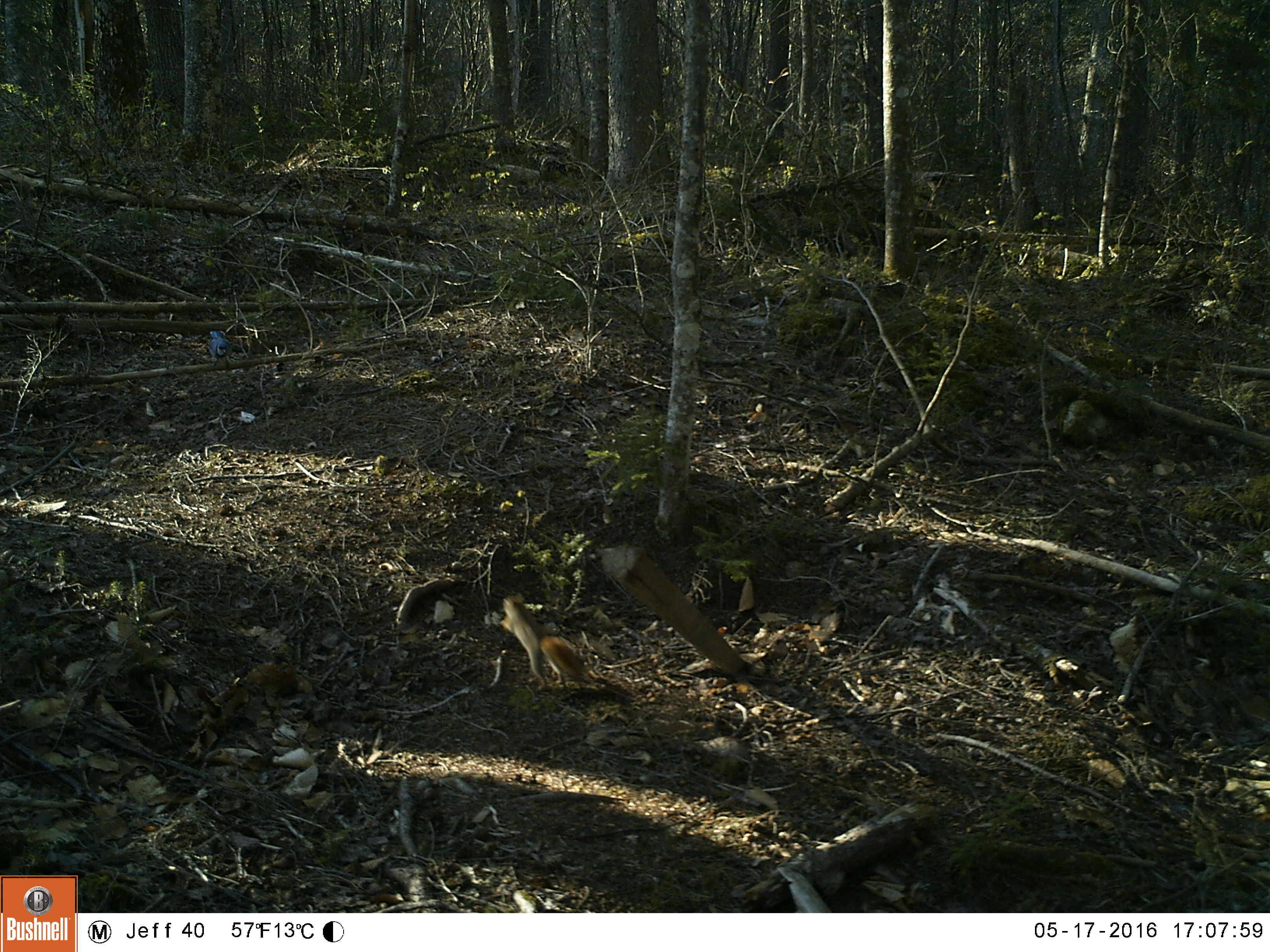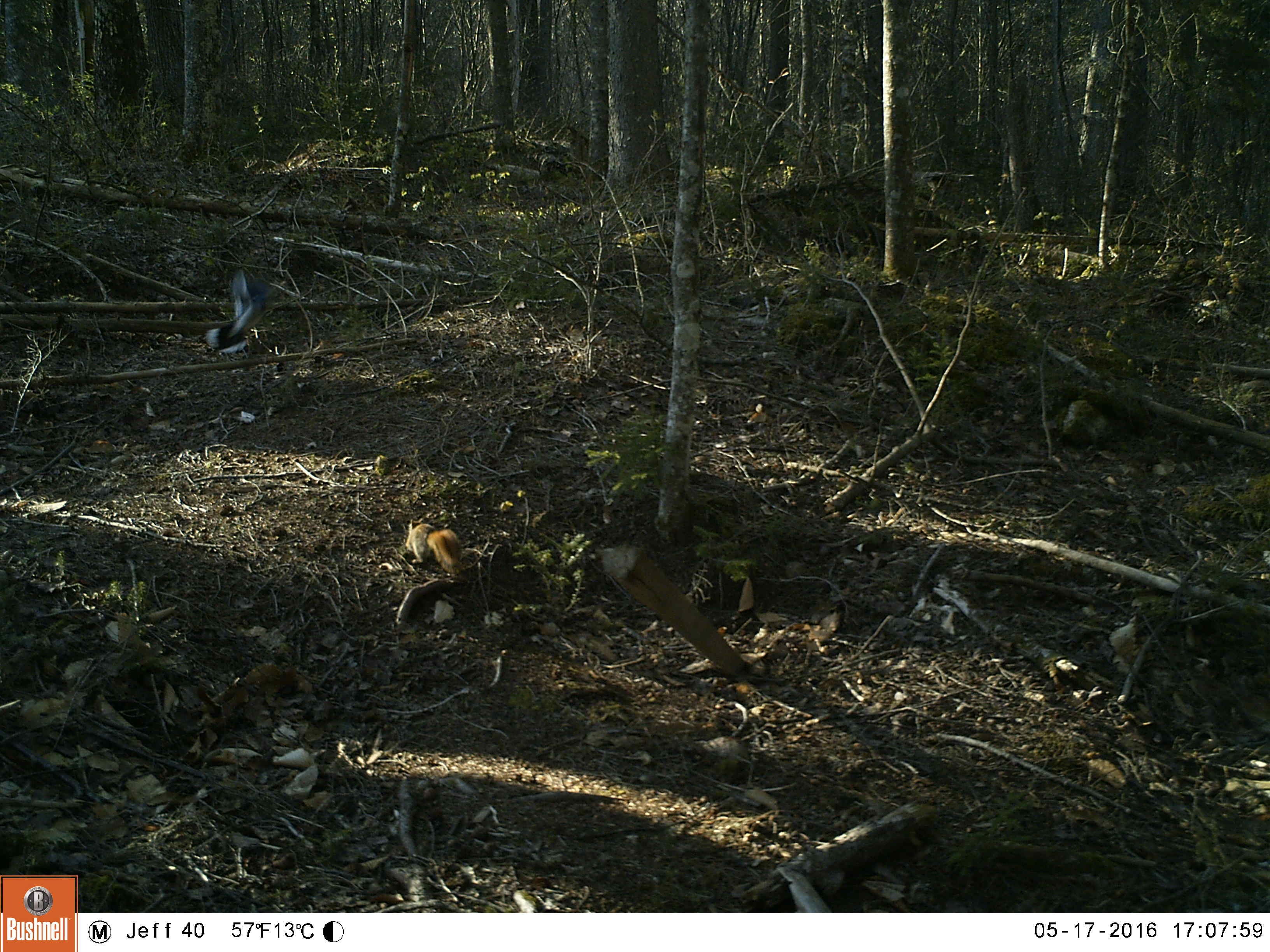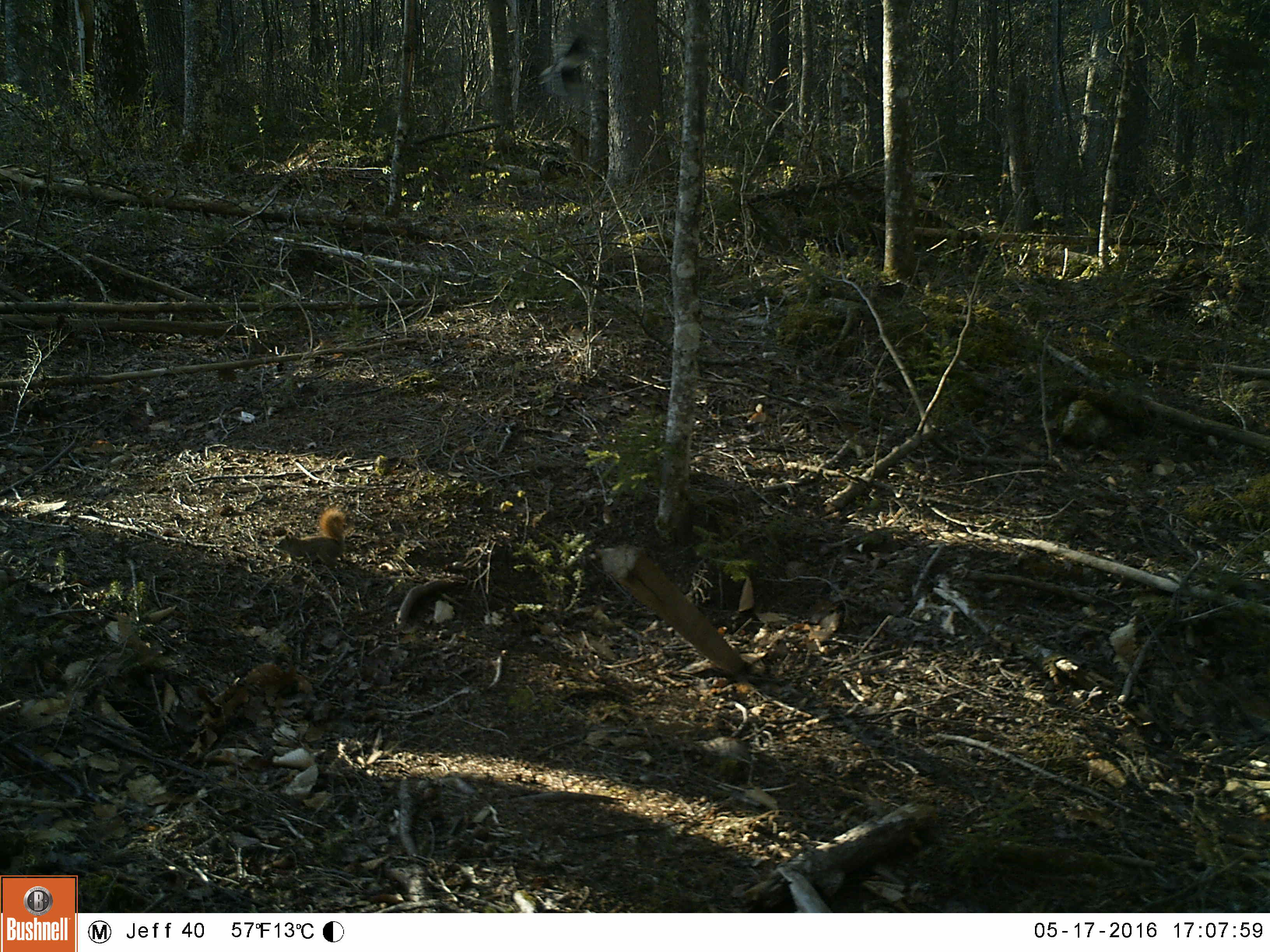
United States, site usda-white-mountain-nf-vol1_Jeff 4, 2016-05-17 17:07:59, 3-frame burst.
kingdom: Animalia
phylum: Chordata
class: Aves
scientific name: Aves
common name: bird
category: bird sp.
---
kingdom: Animalia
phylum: Chordata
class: Mammalia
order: Rodentia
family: Sciuridae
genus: Tamiasciurus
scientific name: Tamiasciurus hudsonicus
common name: red squirrel